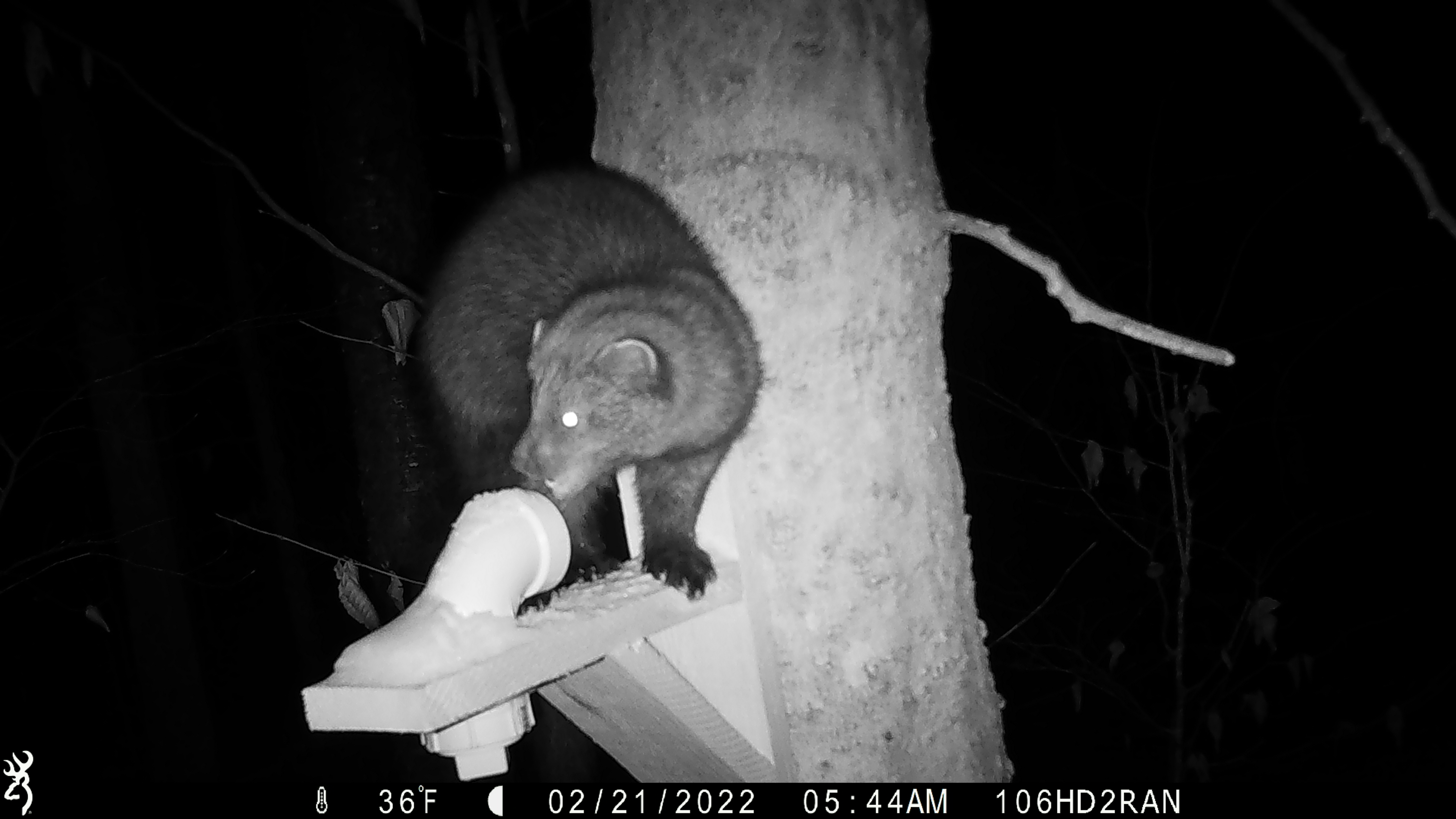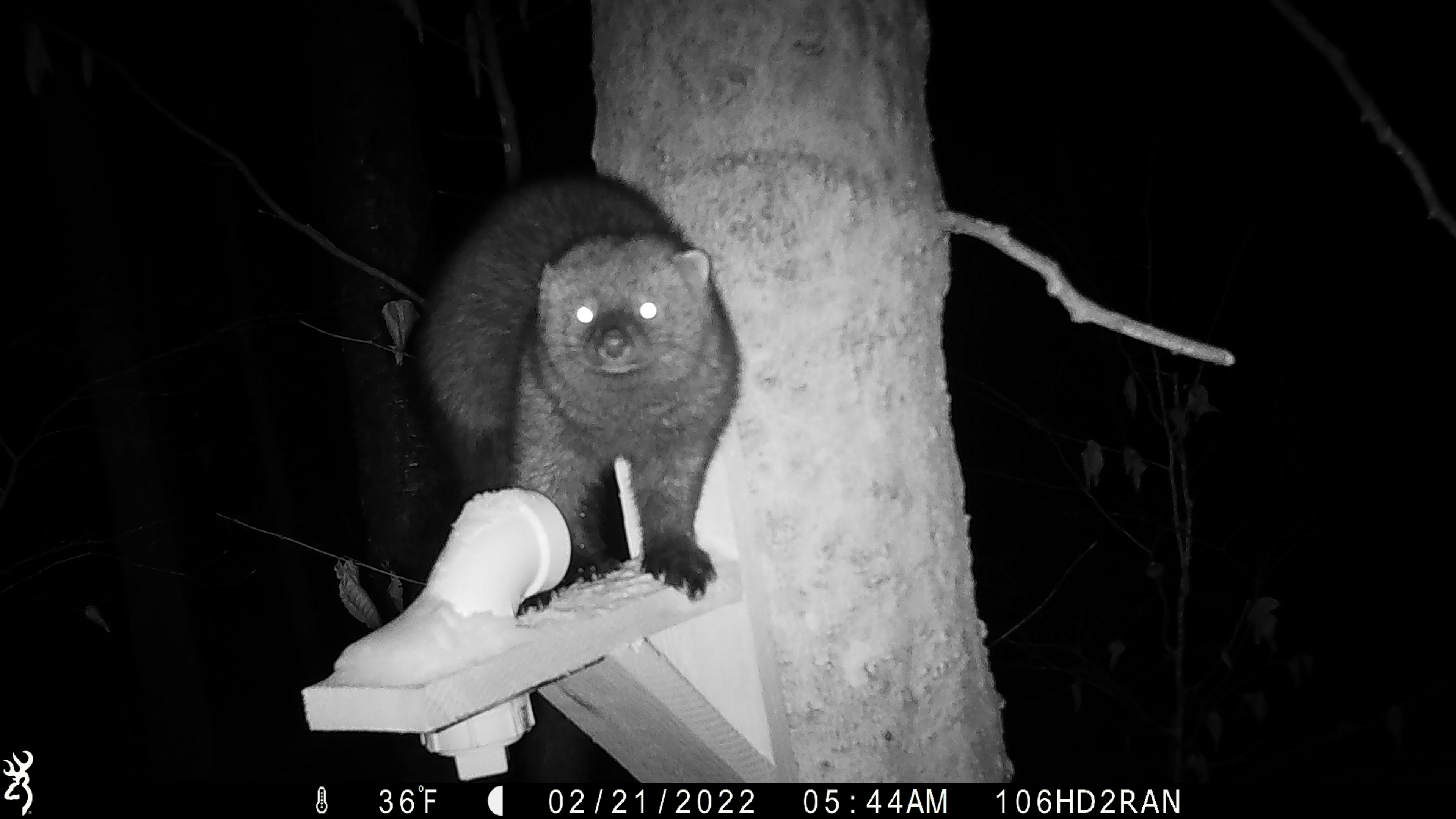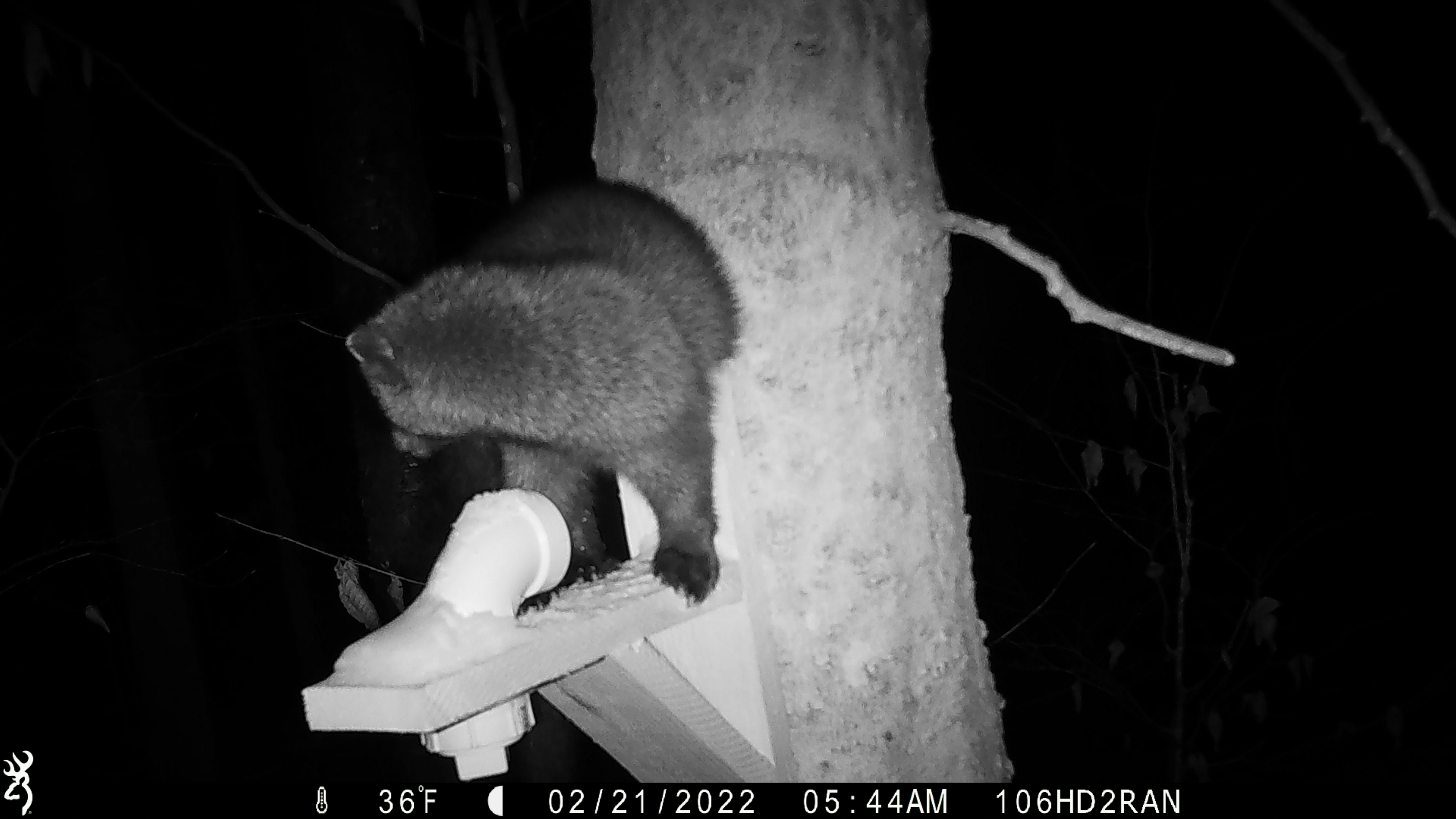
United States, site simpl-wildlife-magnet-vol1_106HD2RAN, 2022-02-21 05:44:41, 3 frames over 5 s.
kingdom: Animalia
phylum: Chordata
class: Mammalia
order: Carnivora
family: Mustelidae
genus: Pekania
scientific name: Pekania pennanti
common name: fisher